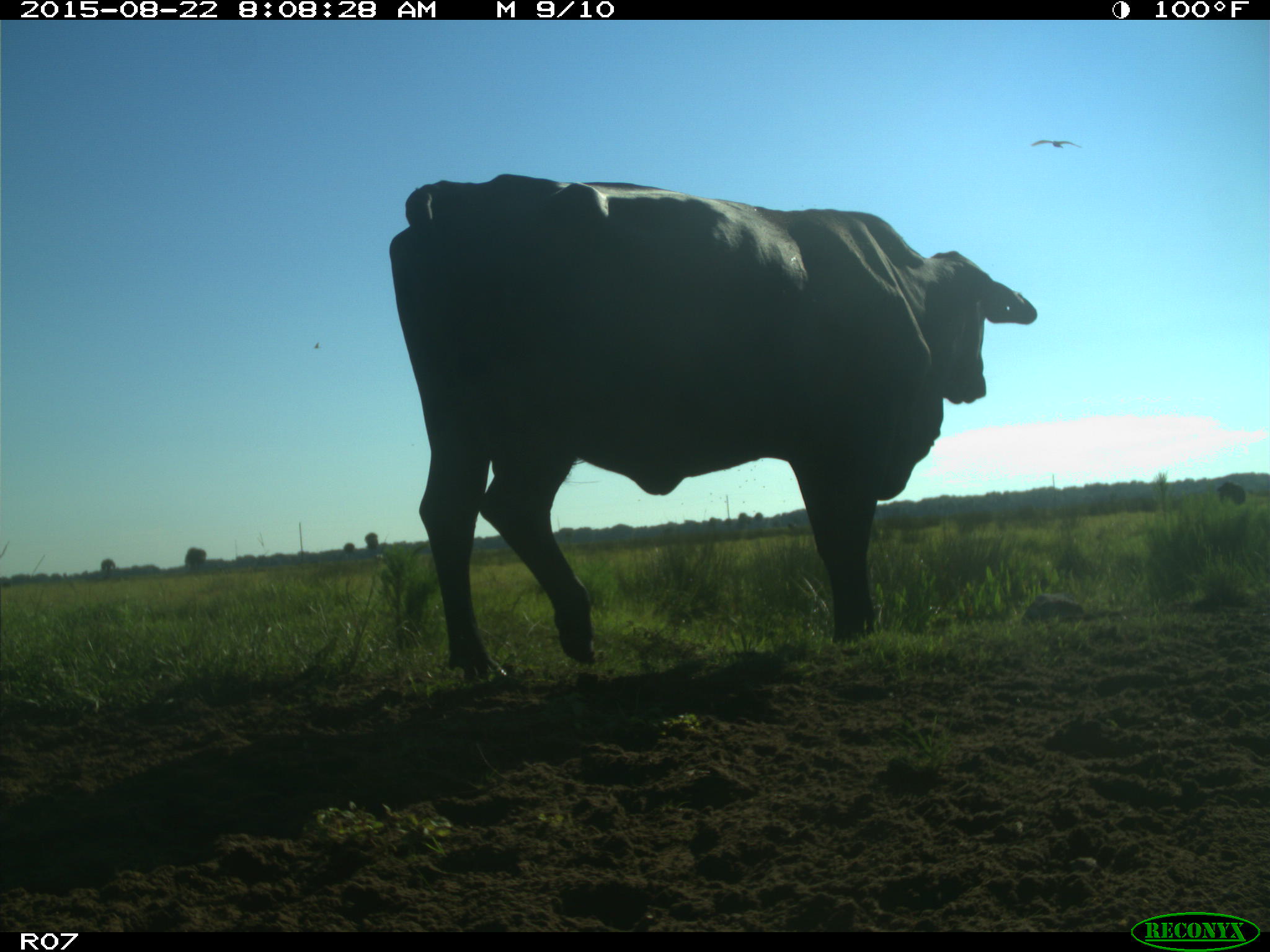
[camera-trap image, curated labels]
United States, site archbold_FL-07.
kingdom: Animalia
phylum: Chordata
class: Mammalia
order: Artiodactyla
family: Bovidae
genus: Bos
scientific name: Bos taurus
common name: domestic cow